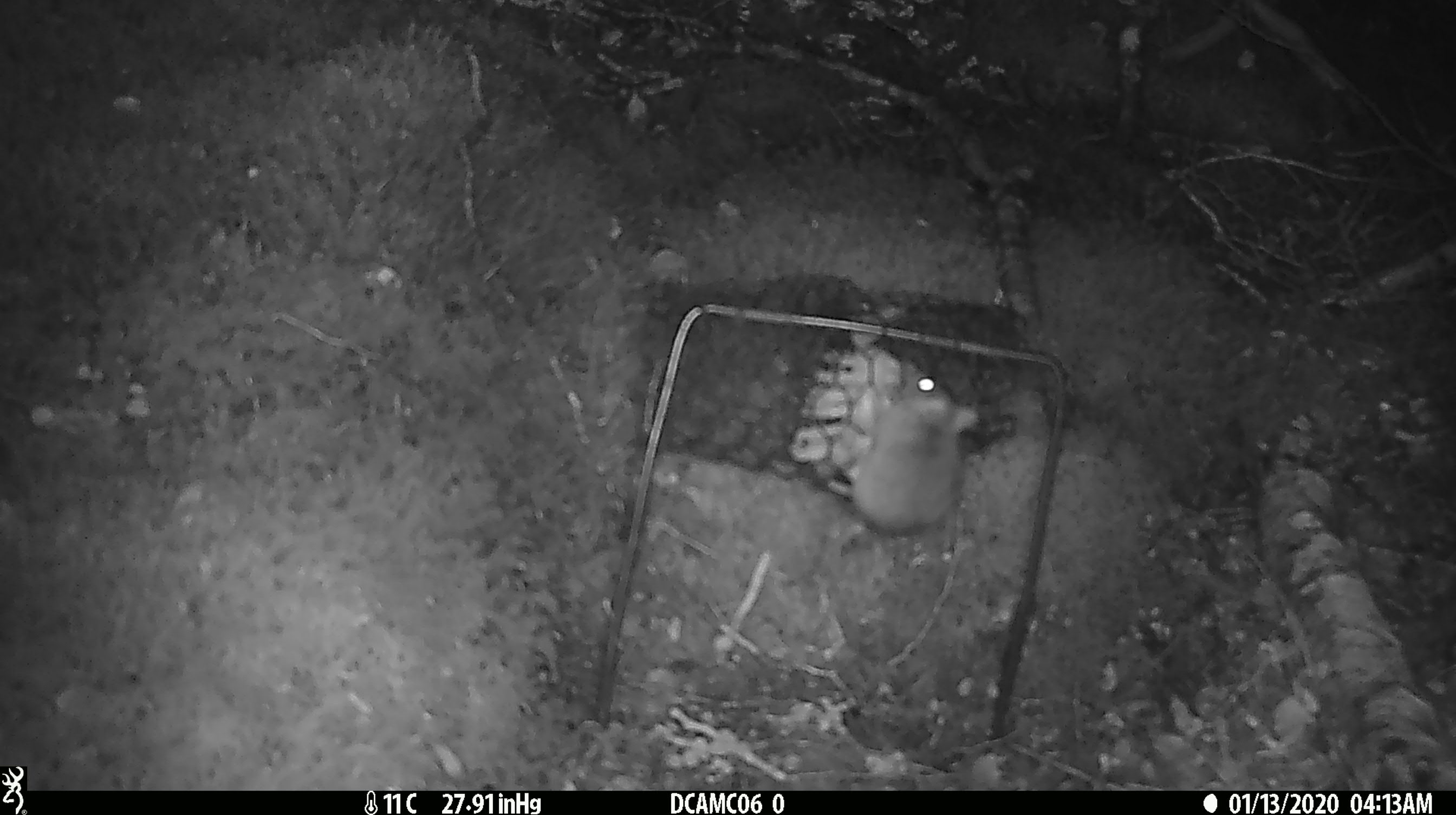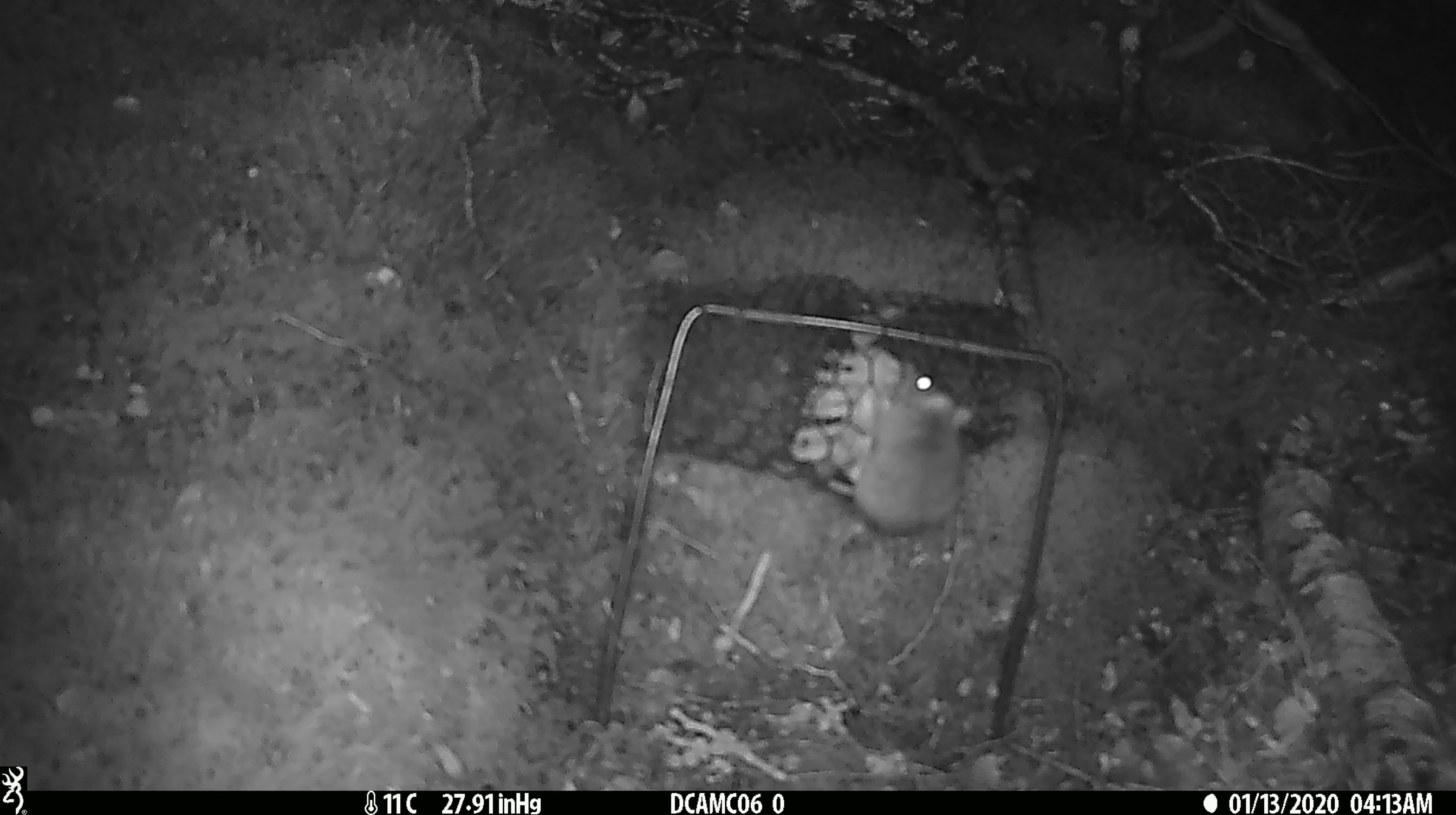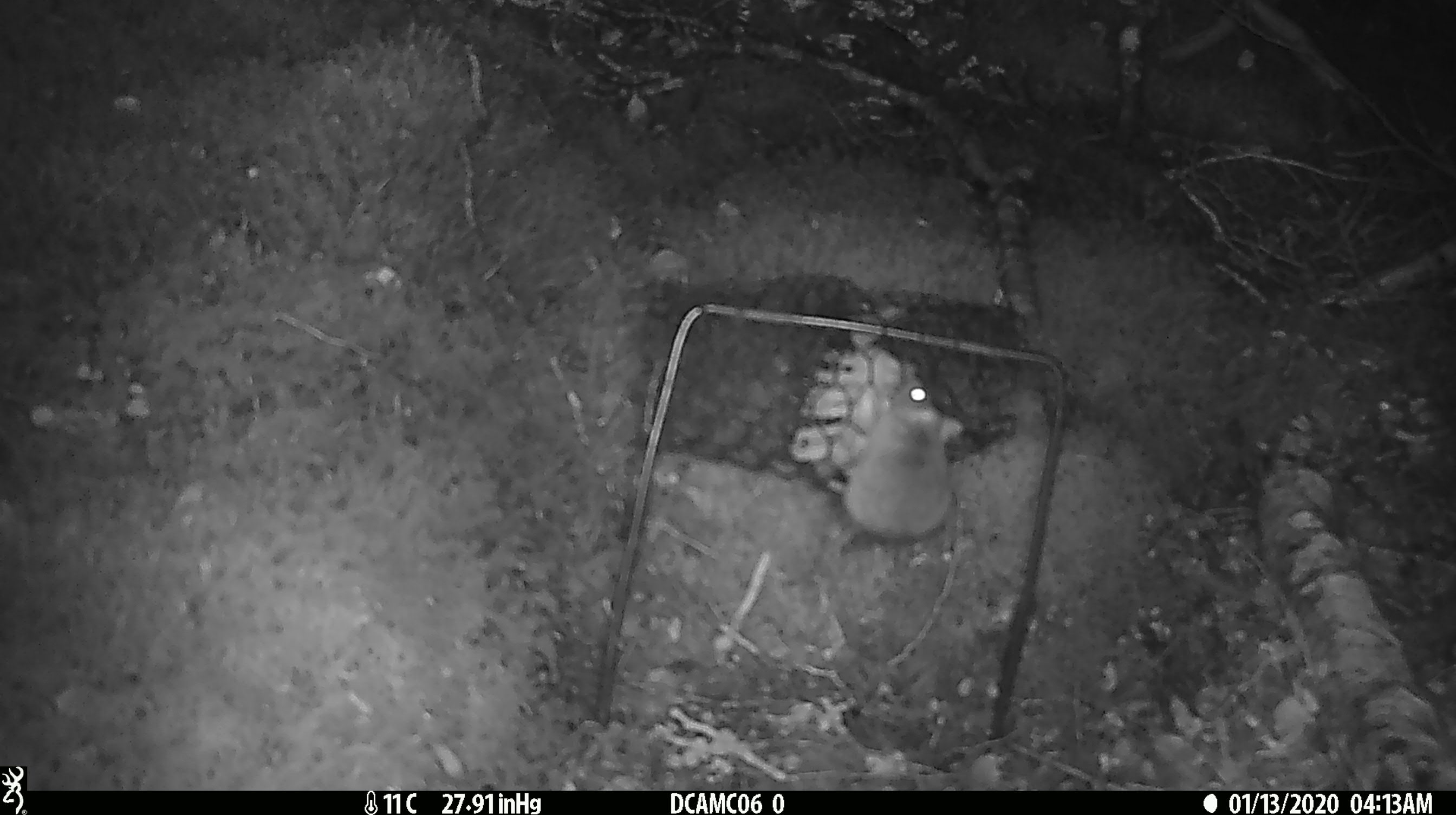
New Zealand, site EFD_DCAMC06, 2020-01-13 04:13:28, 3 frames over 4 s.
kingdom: Animalia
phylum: Chordata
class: Mammalia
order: Rodentia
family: Muridae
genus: Mus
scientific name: Mus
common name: mouse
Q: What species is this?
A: Mouse (Mus).